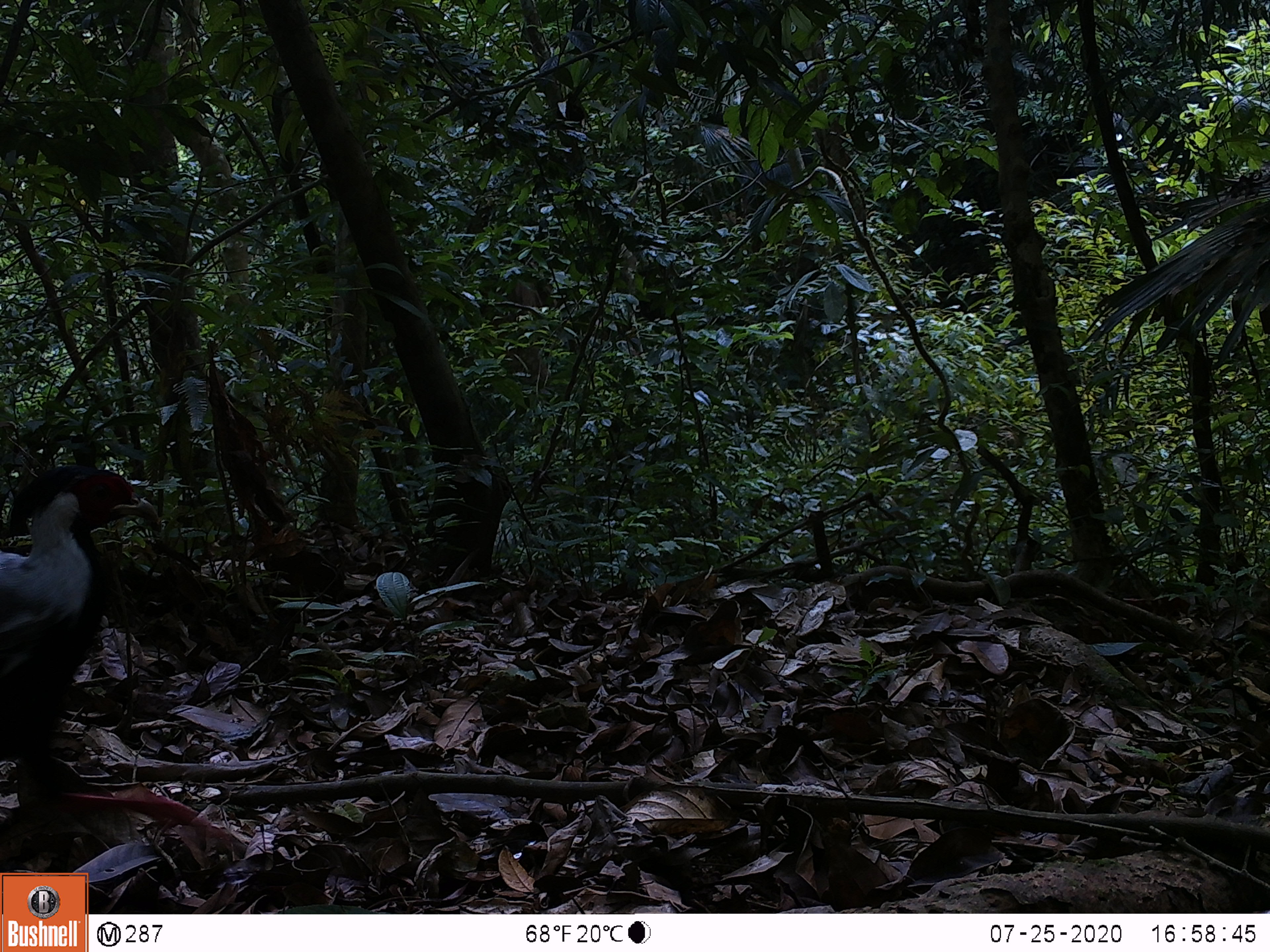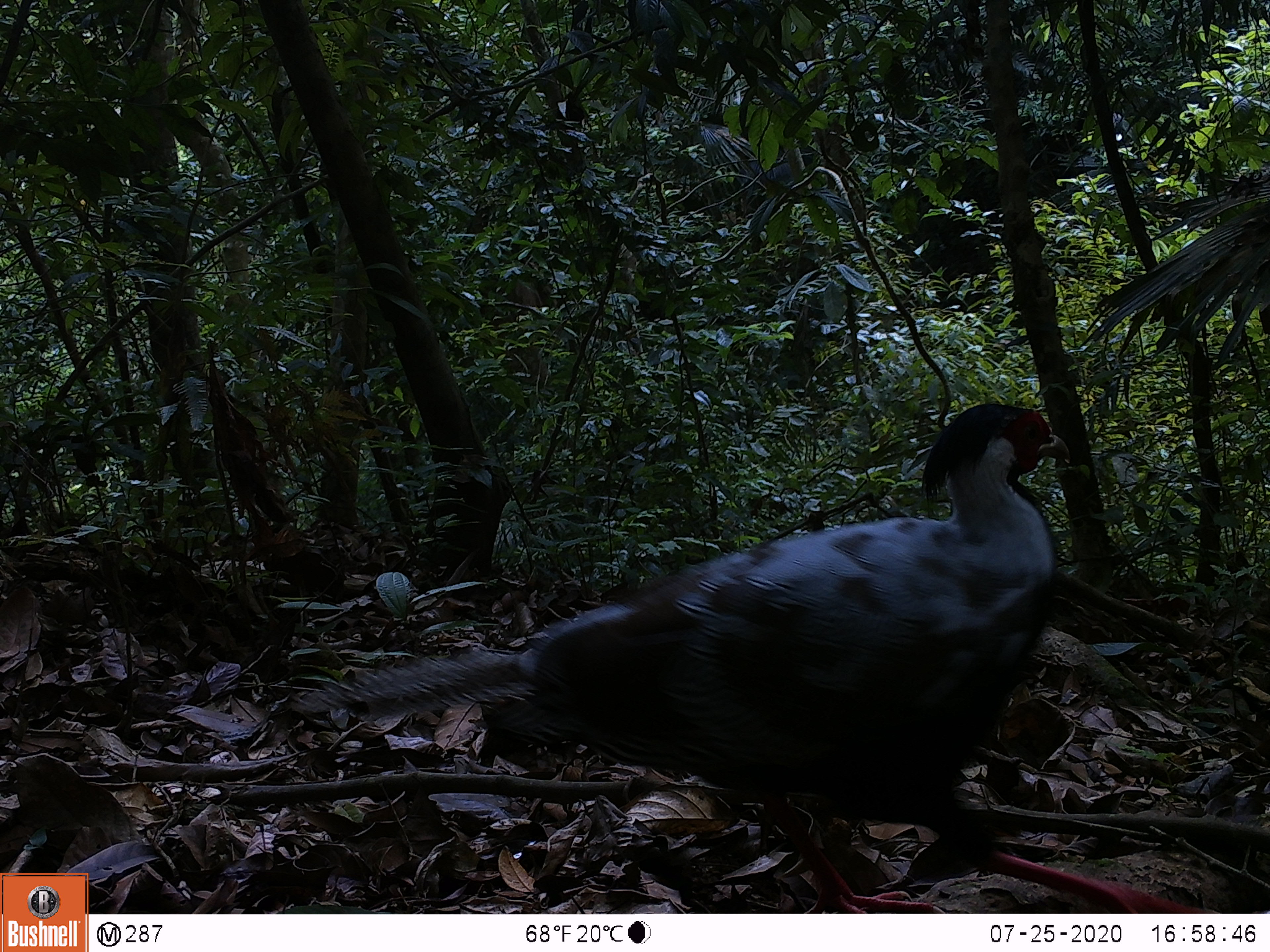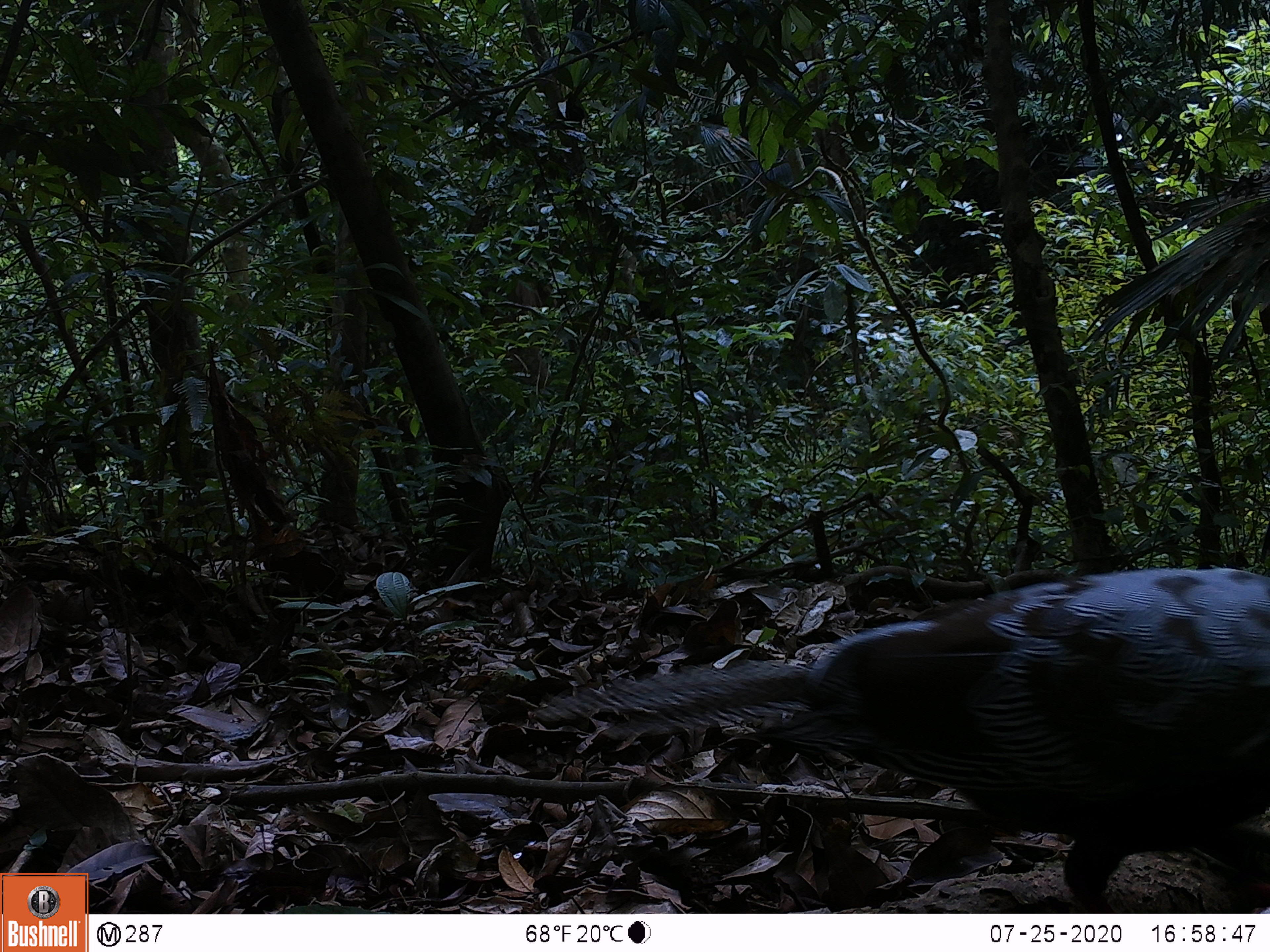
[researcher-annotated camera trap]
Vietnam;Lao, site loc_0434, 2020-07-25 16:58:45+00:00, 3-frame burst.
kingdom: Animalia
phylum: Chordata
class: Aves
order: Galliformes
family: Phasianidae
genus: Lophura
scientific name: Lophura nycthemera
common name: silver pheasant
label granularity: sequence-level